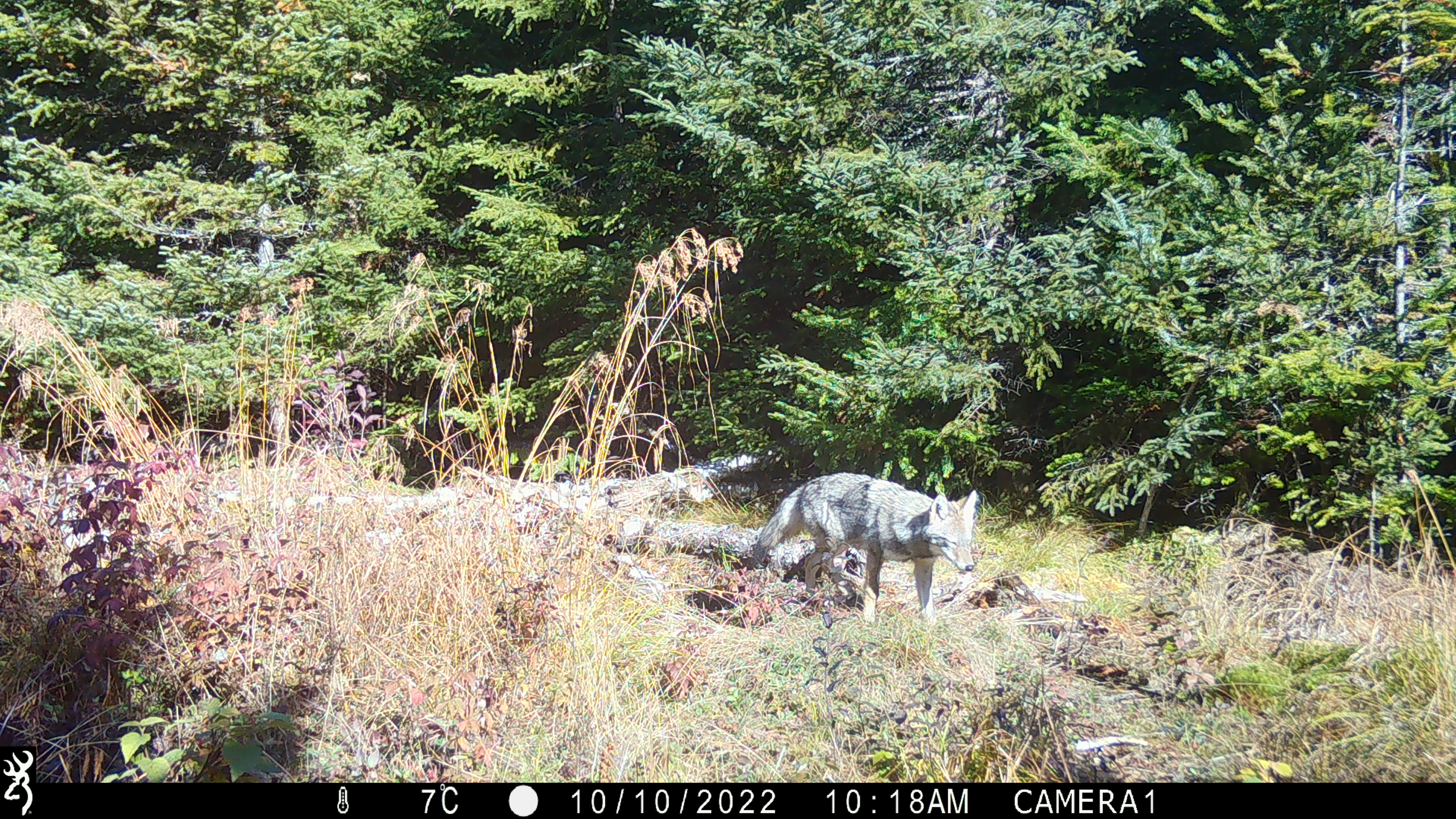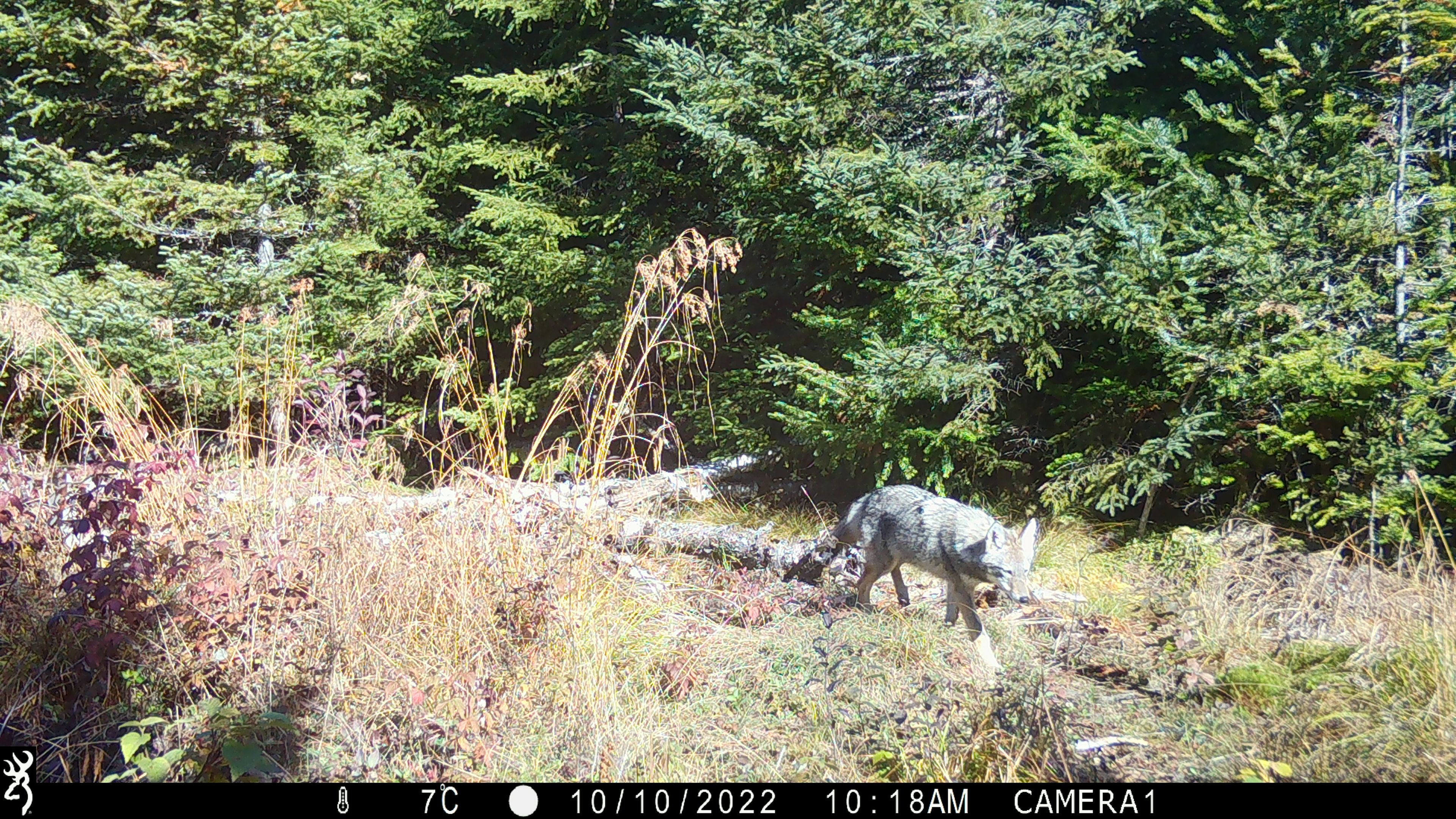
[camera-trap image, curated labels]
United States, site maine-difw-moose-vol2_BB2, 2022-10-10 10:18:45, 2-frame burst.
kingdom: Animalia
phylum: Chordata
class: Mammalia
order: Carnivora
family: Canidae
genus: Canis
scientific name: Canis latrans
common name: coyote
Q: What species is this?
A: Coyote (Canis latrans).